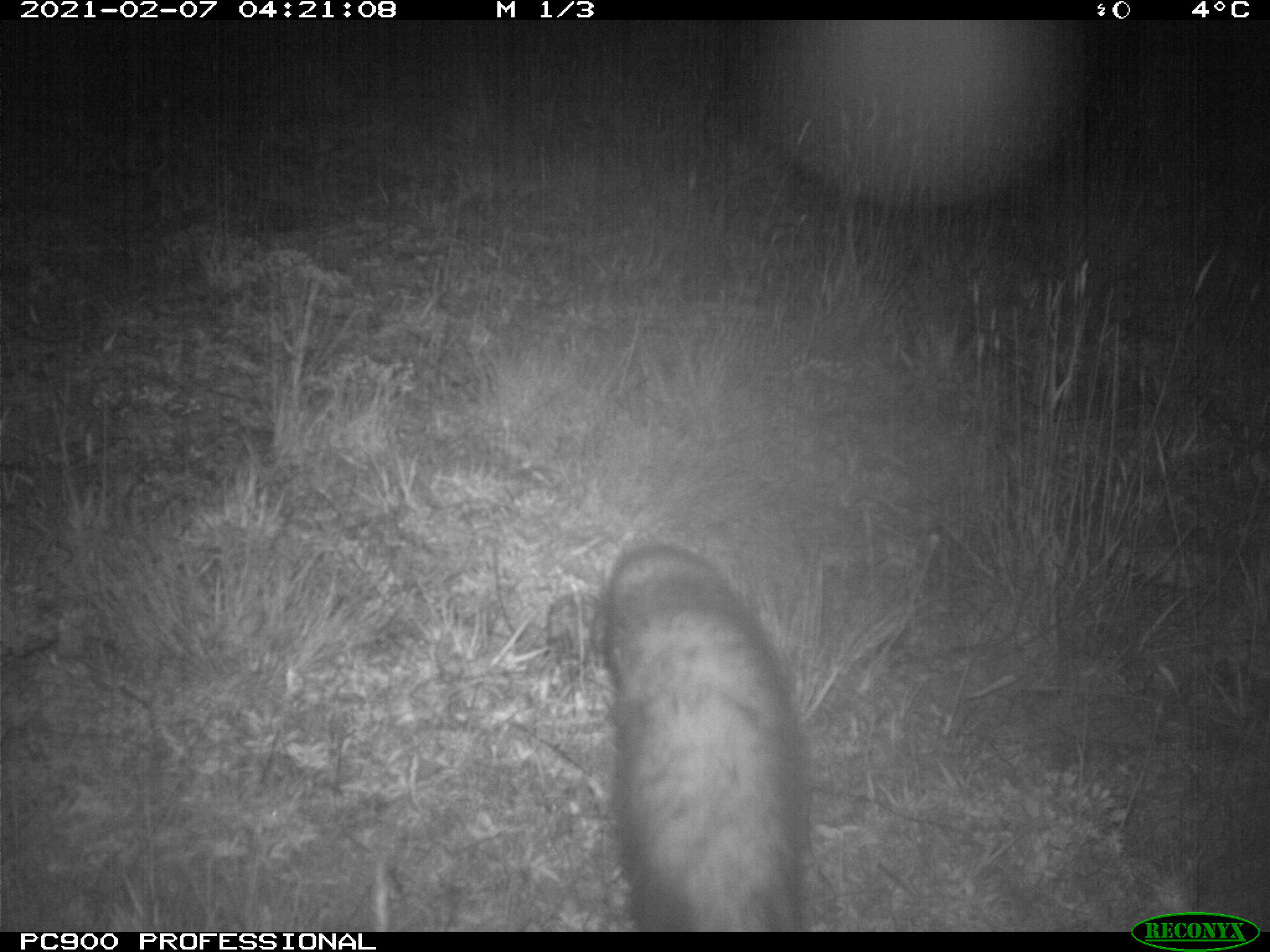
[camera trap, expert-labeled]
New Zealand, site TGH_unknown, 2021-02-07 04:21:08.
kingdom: Animalia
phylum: Chordata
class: Mammalia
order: Carnivora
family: Mustelidae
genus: Mustela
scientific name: Mustela furo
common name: ferret